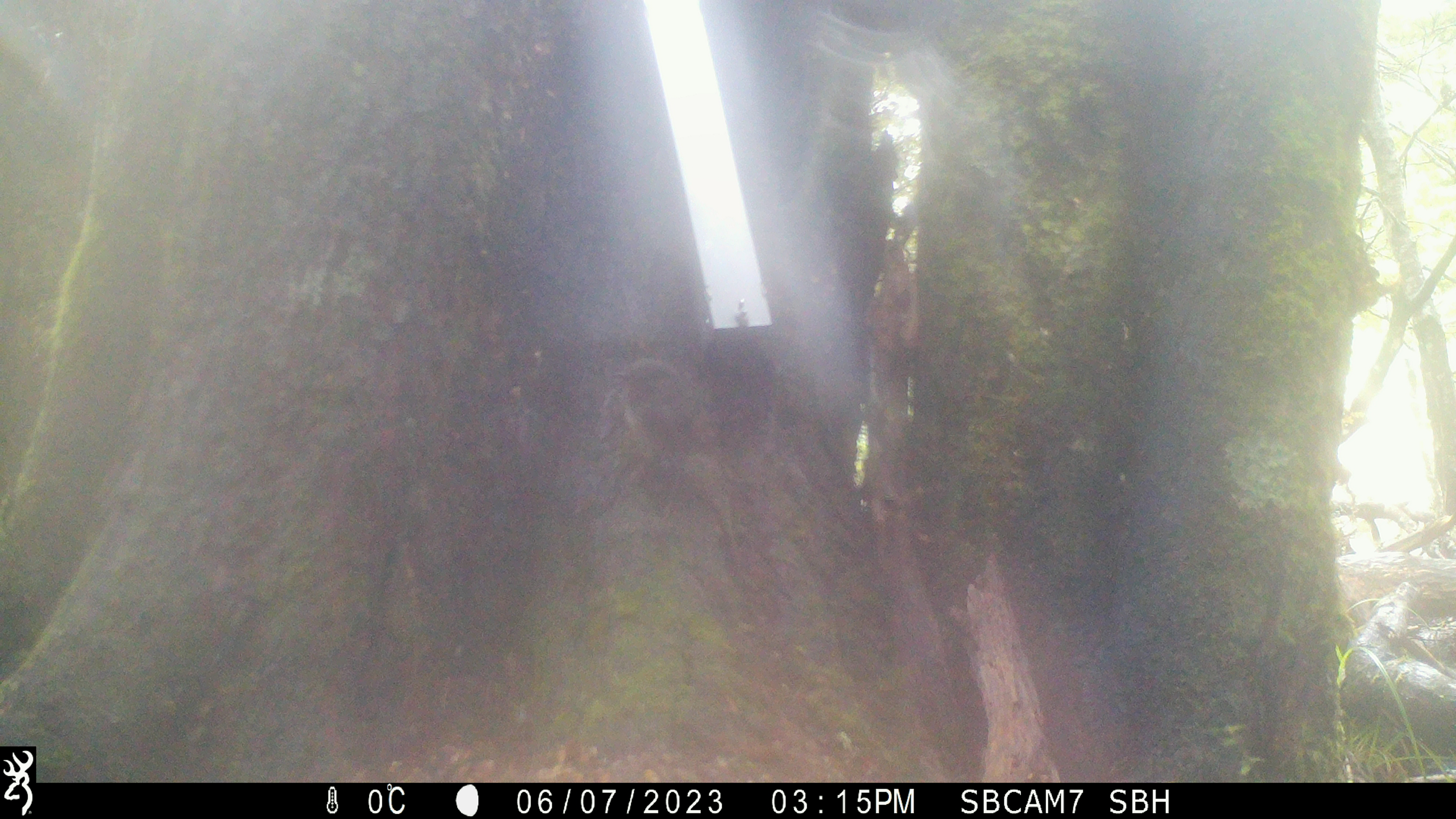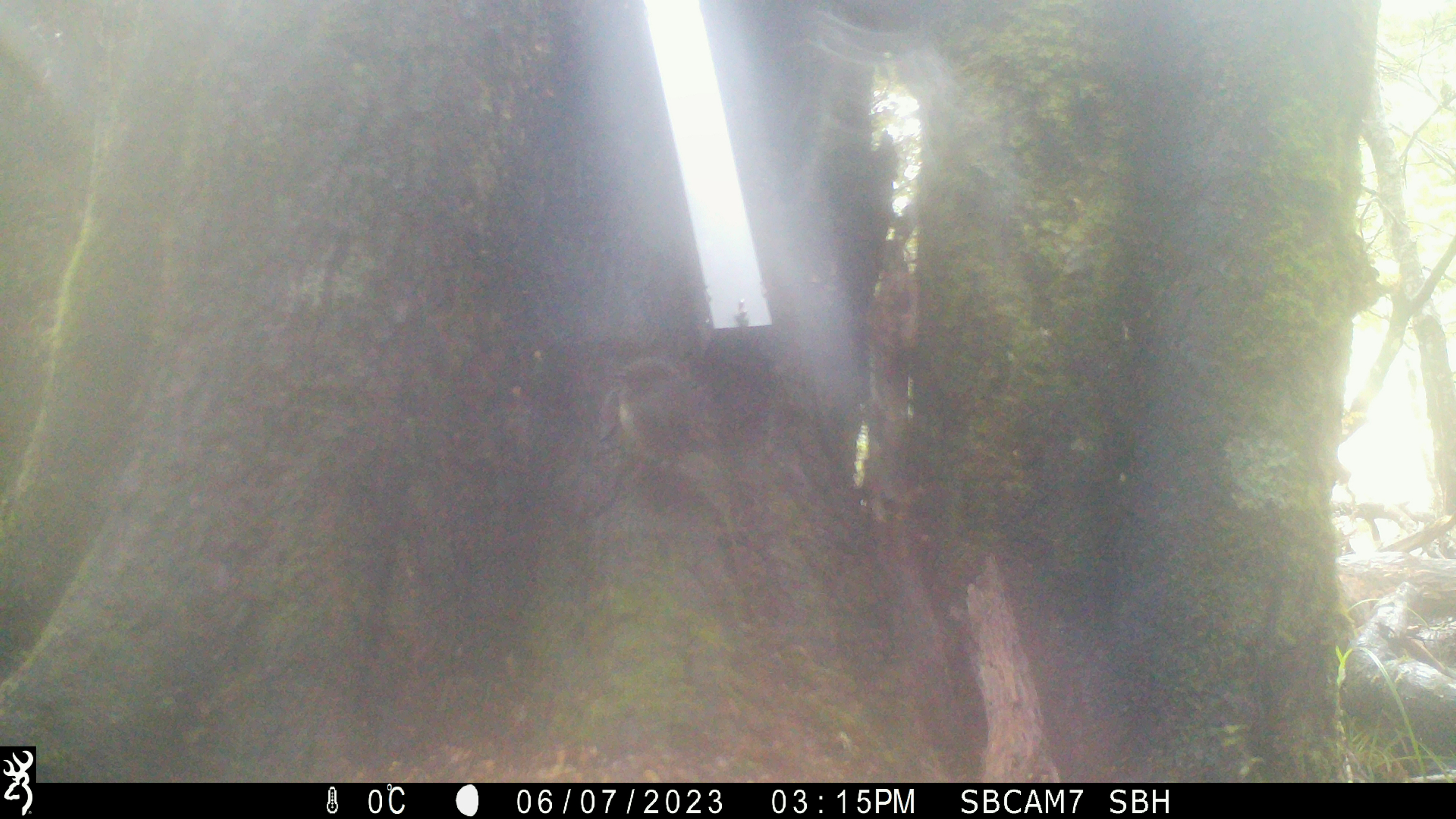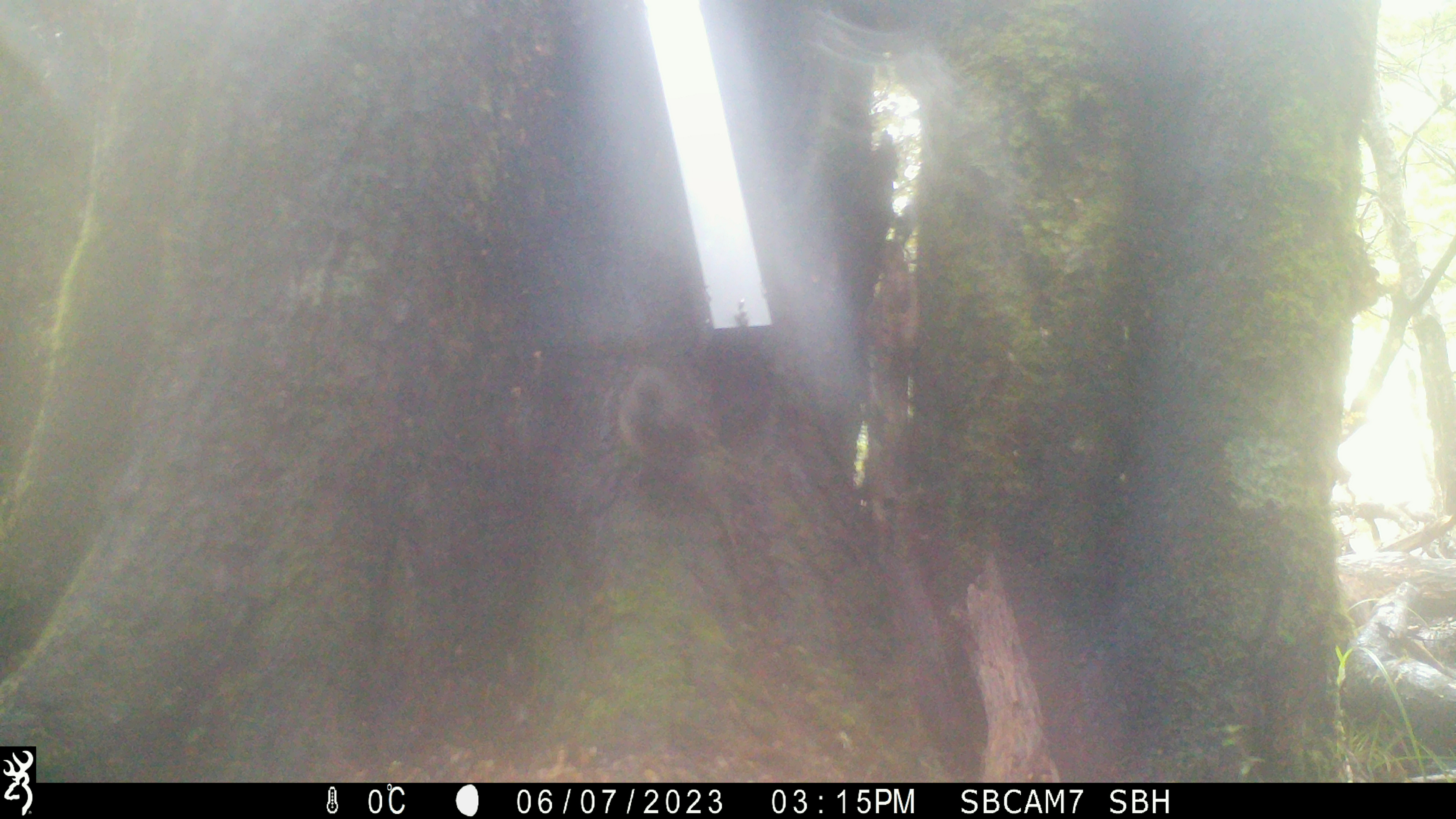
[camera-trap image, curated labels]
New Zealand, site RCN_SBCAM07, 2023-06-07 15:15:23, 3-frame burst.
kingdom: Animalia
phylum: Chordata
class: Aves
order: Passeriformes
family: Petroicidae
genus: Petroica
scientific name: Petroica australis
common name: new zealand robin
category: robin